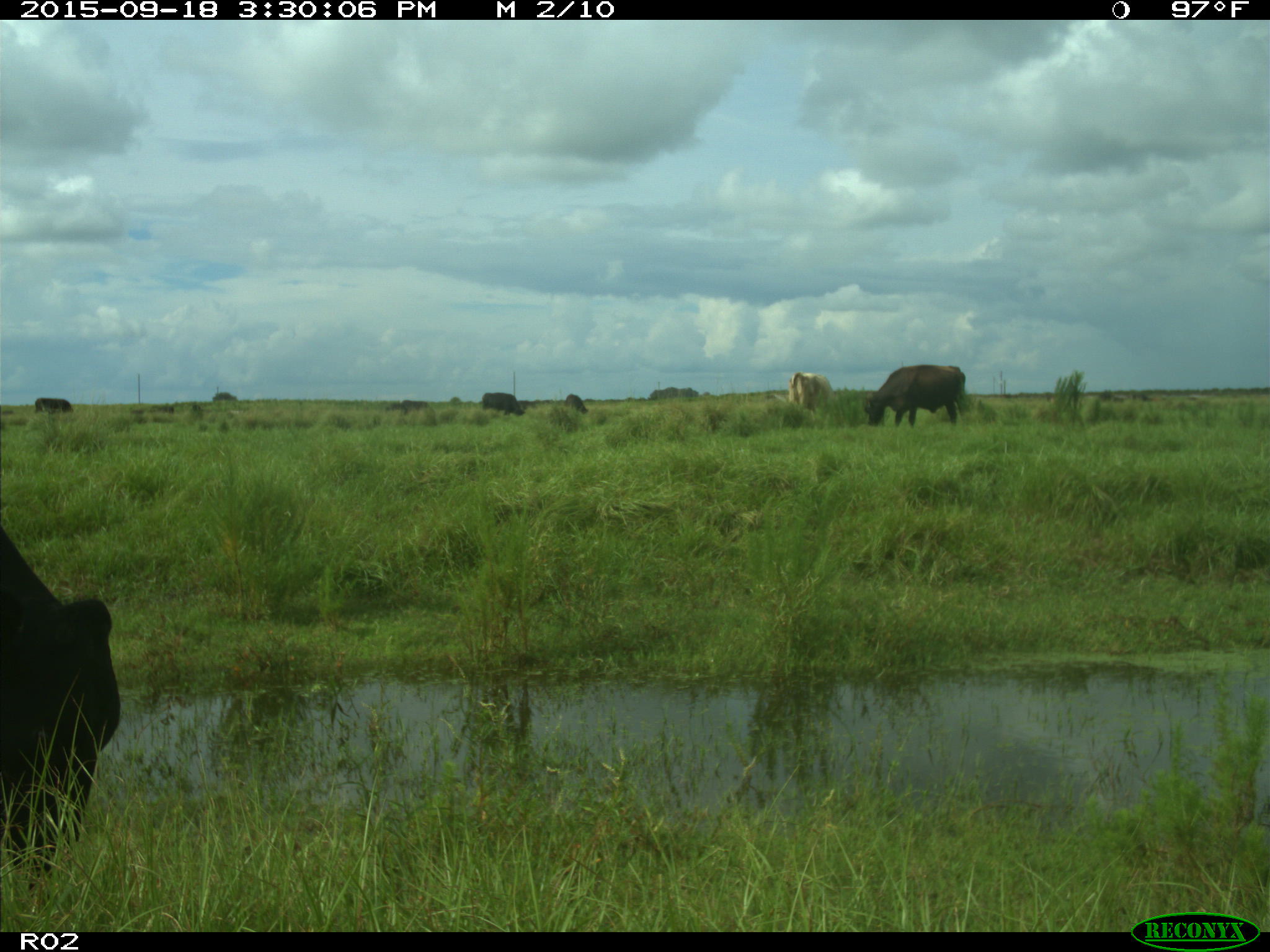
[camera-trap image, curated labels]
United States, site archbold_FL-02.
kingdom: Animalia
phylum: Chordata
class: Mammalia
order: Artiodactyla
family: Bovidae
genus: Bos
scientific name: Bos taurus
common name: domestic cow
Bos taurus (domestic cow).